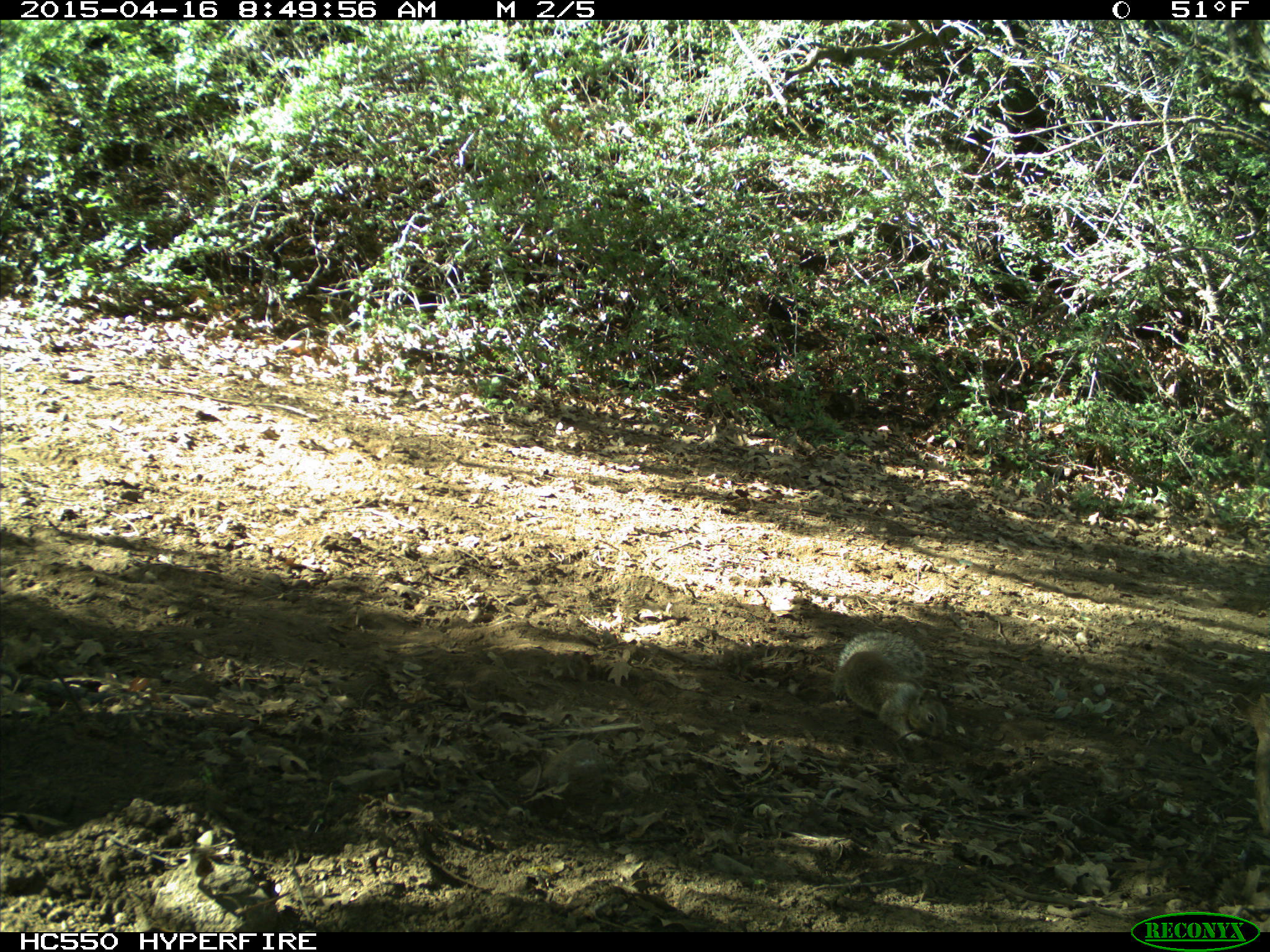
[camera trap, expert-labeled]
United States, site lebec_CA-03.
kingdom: Animalia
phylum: Chordata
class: Mammalia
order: Rodentia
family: Sciuridae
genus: Otospermophilus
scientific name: Otospermophilus beecheyi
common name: california ground squirrel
Otospermophilus beecheyi (california ground squirrel).